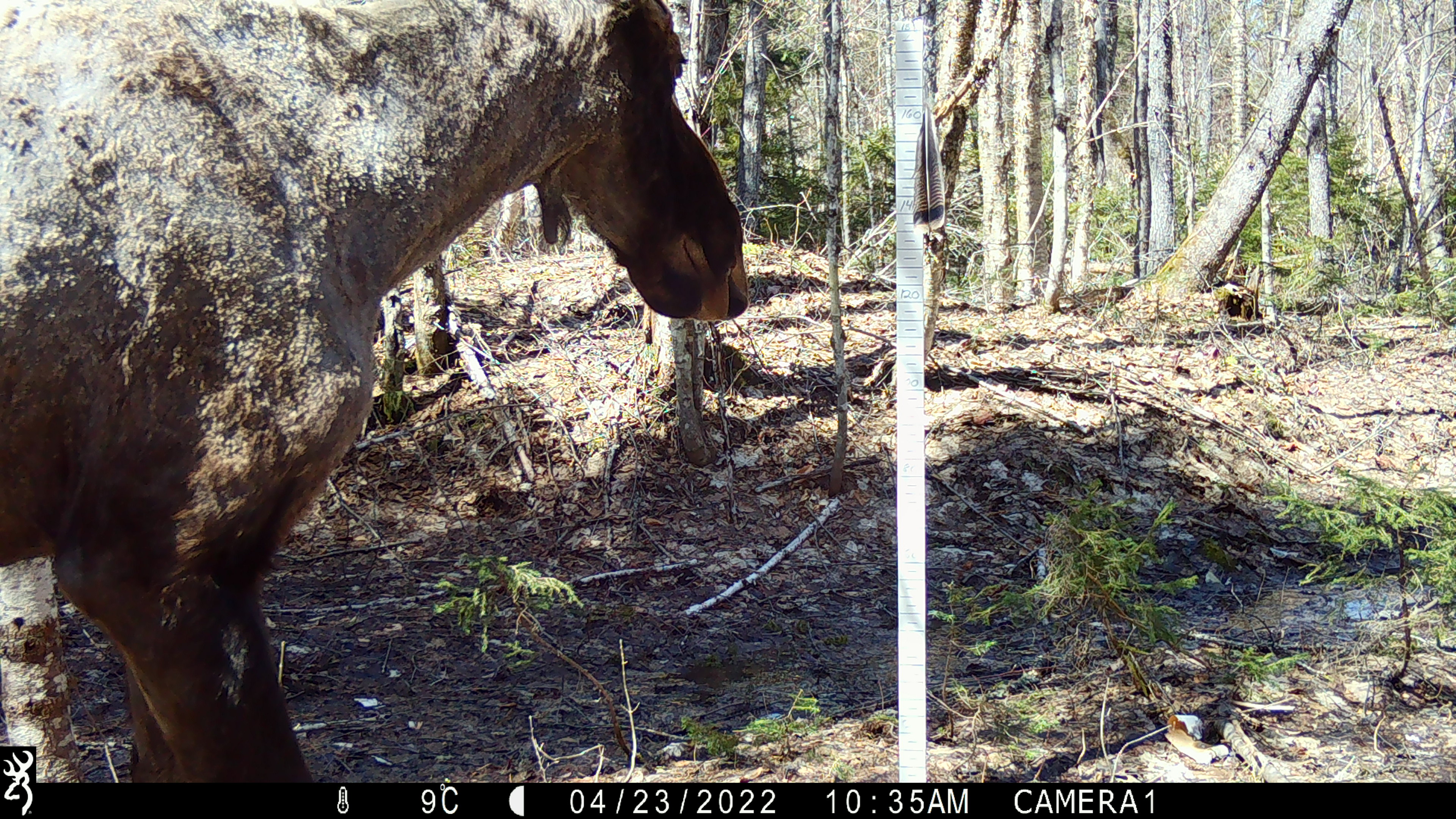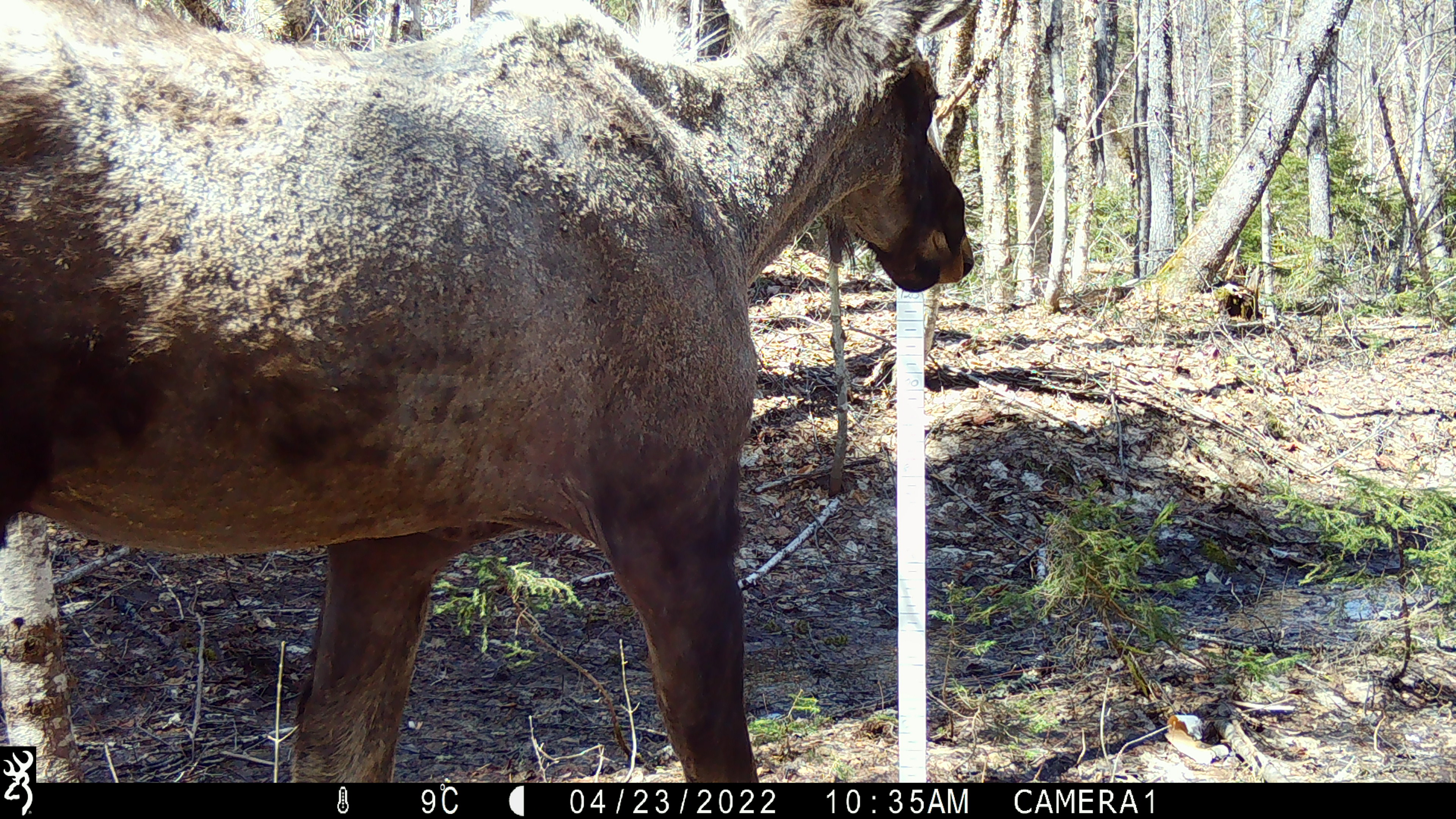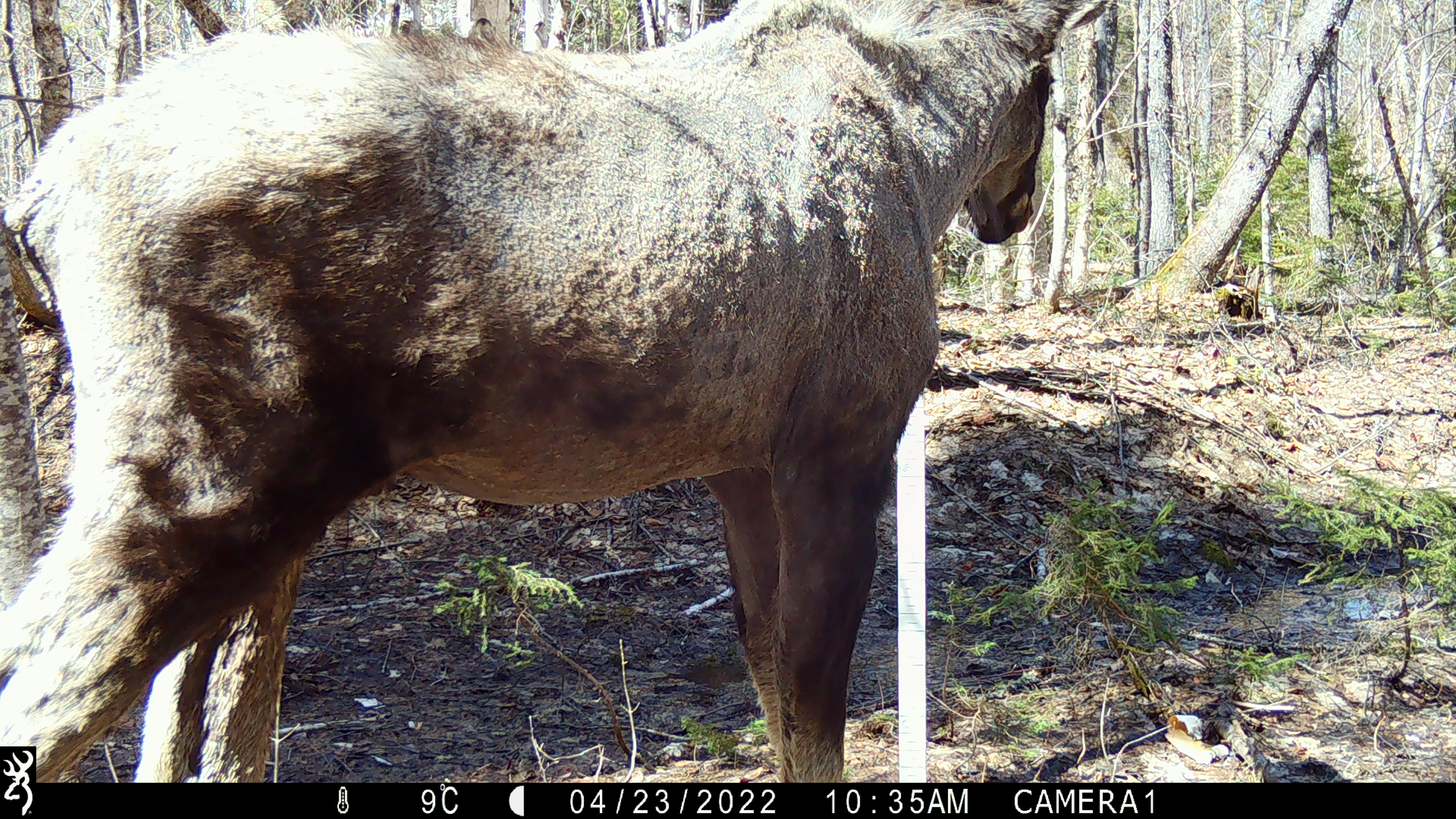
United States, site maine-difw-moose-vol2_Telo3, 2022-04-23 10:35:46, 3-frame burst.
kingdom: Animalia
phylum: Chordata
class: Mammalia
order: Artiodactyla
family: Cervidae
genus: Alces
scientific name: Alces alces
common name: moose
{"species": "moose (Alces alces)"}